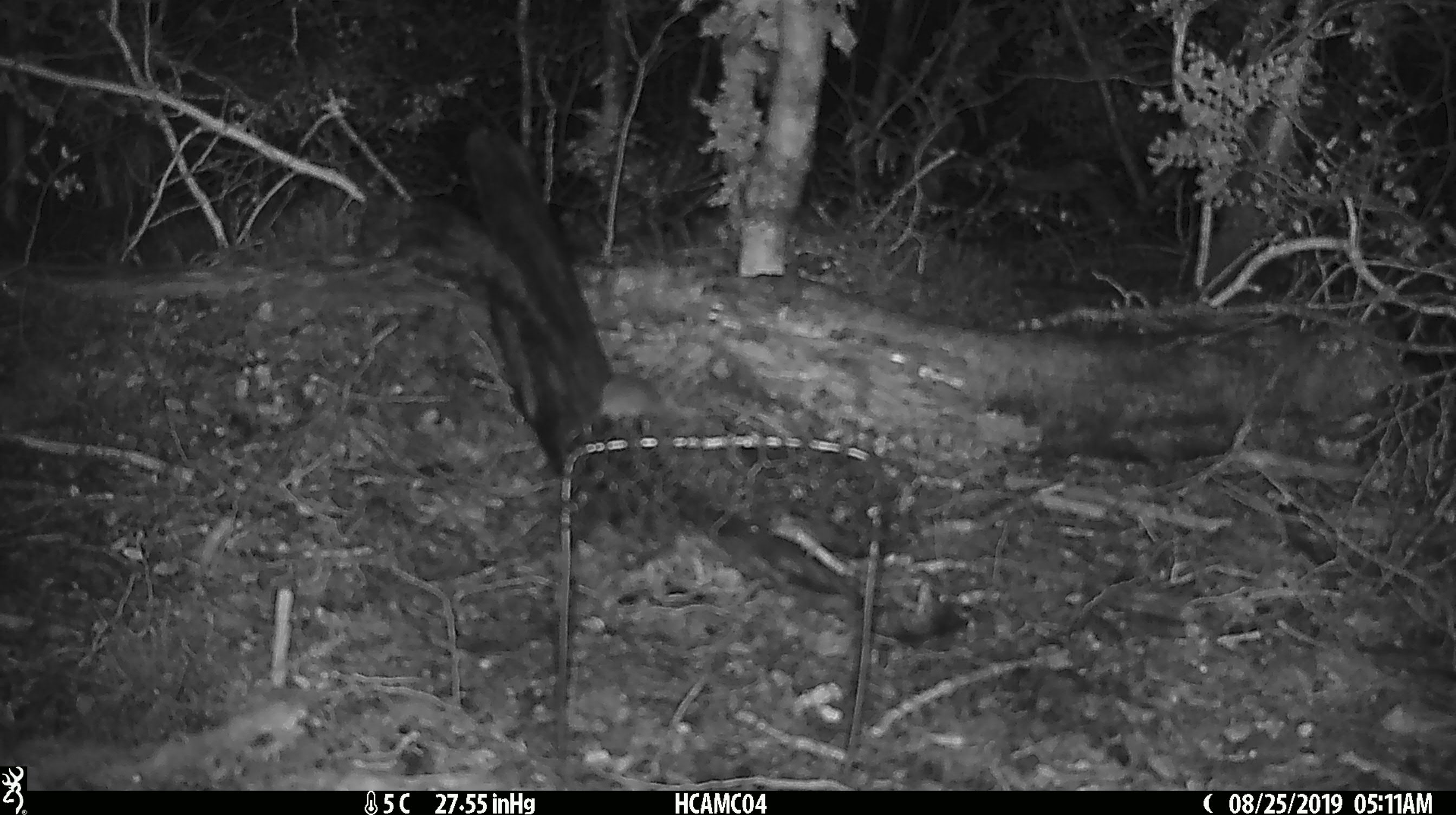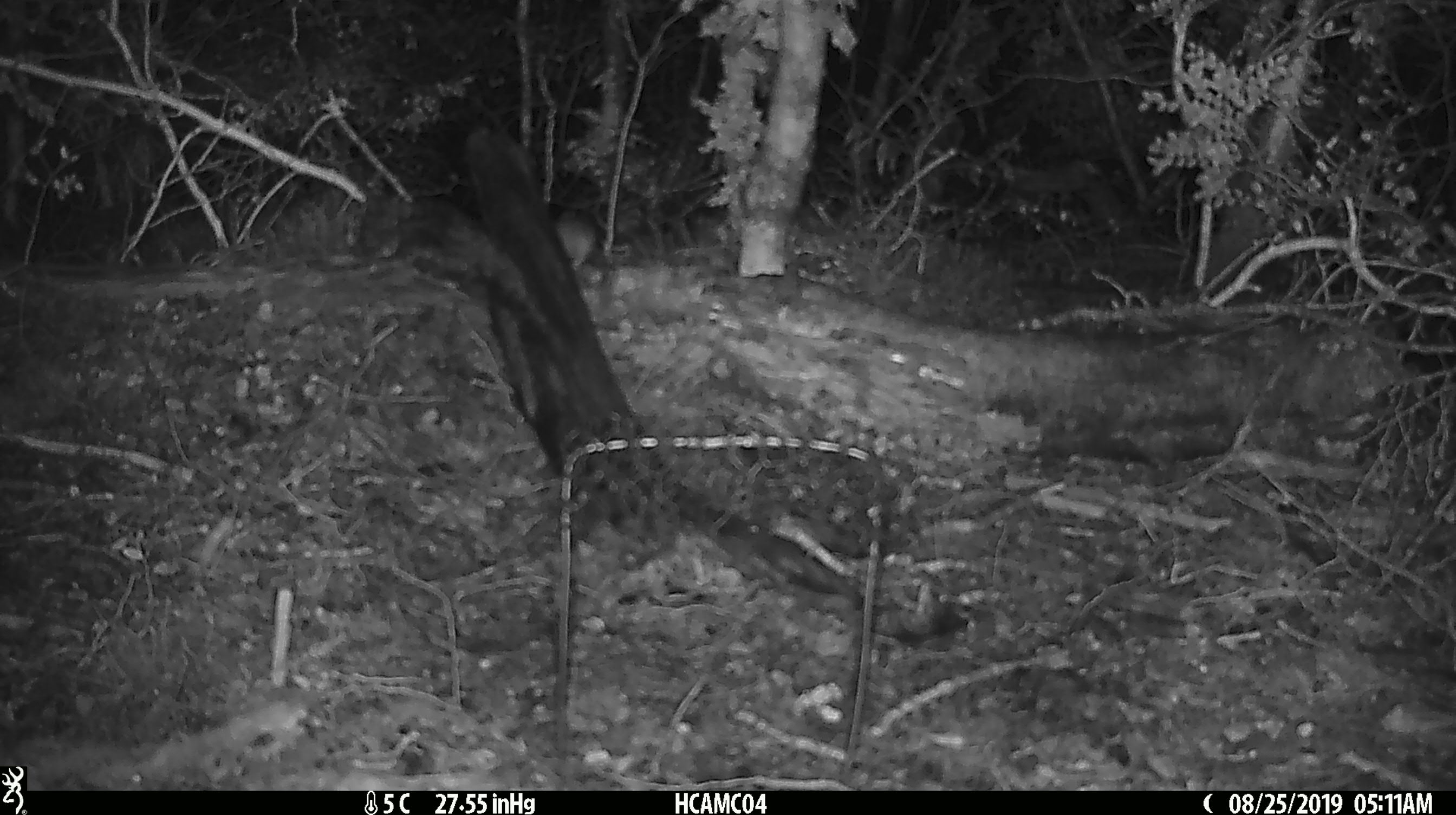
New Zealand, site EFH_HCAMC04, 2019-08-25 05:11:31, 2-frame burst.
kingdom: Animalia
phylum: Chordata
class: Mammalia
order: Rodentia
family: Muridae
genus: Mus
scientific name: Mus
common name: mouse